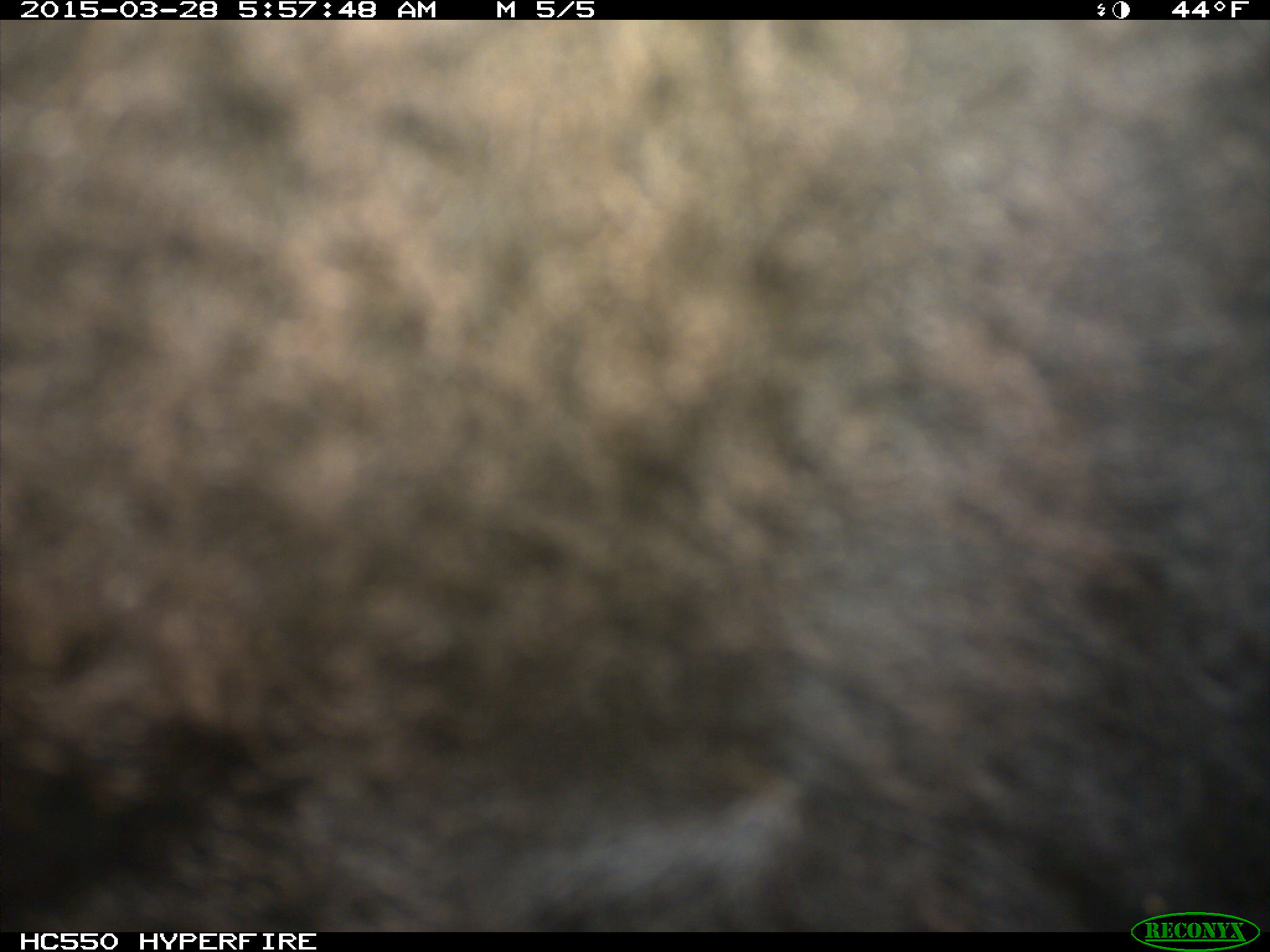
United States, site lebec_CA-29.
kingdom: Animalia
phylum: Chordata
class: Mammalia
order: Artiodactyla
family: Bovidae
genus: Bos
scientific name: Bos taurus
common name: domestic cow